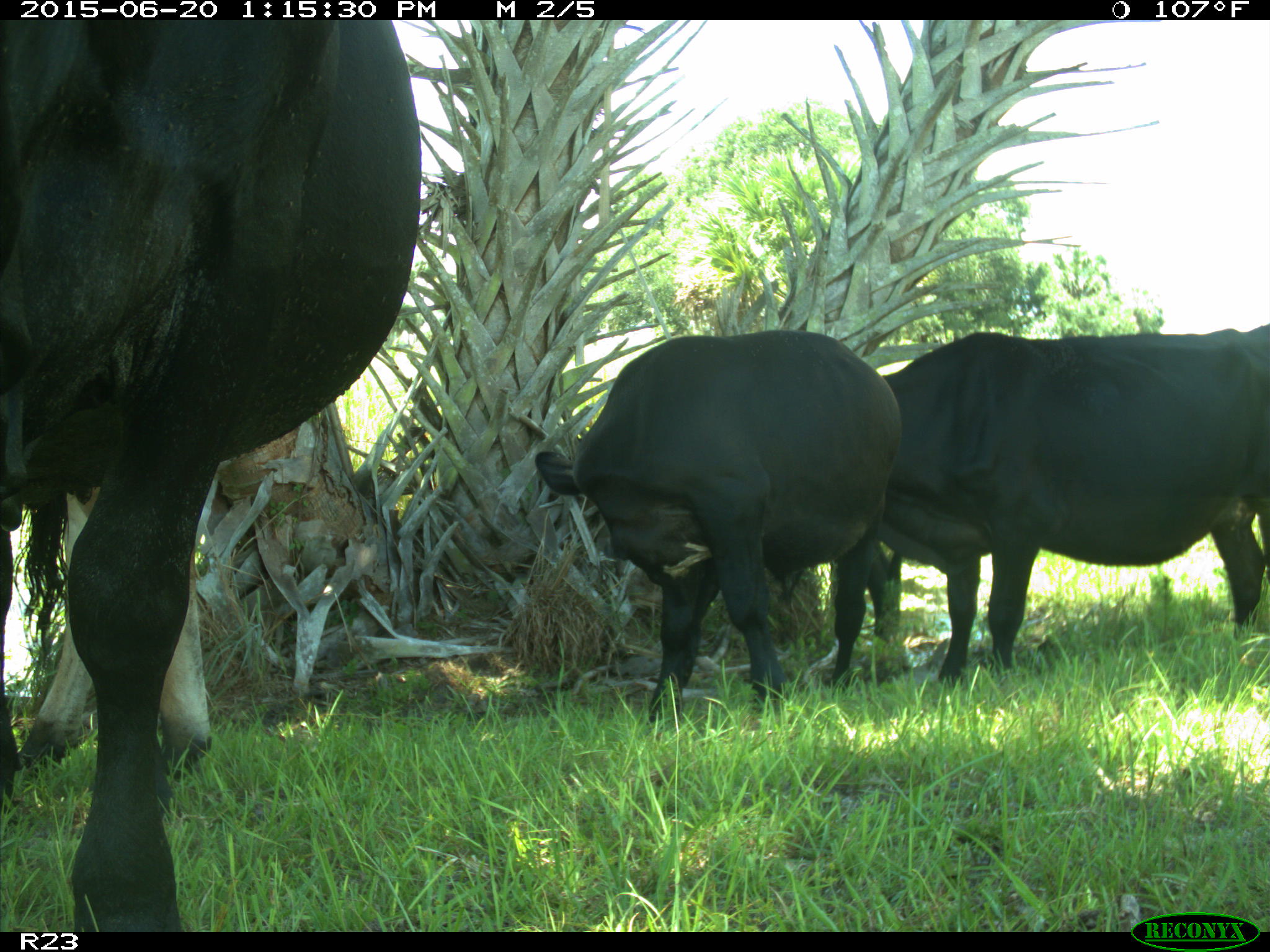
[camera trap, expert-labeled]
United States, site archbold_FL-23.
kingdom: Animalia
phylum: Chordata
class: Mammalia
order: Artiodactyla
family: Bovidae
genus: Bos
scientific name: Bos taurus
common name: domestic cow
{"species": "Bos taurus (domestic cow)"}